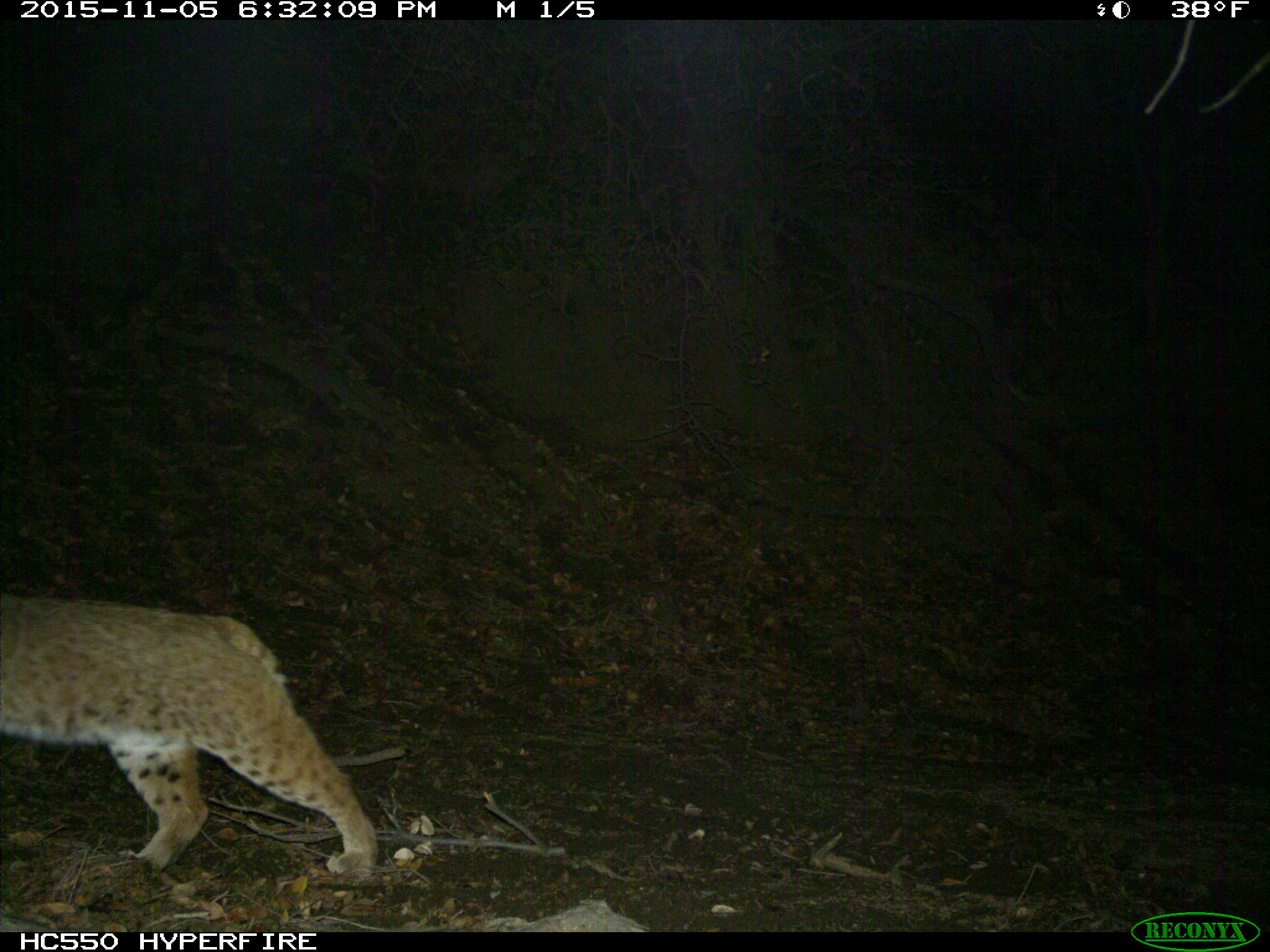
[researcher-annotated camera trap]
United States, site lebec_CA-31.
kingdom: Animalia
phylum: Chordata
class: Mammalia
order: Carnivora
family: Felidae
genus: Lynx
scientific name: Lynx rufus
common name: bobcat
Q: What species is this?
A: Lynx rufus (bobcat).